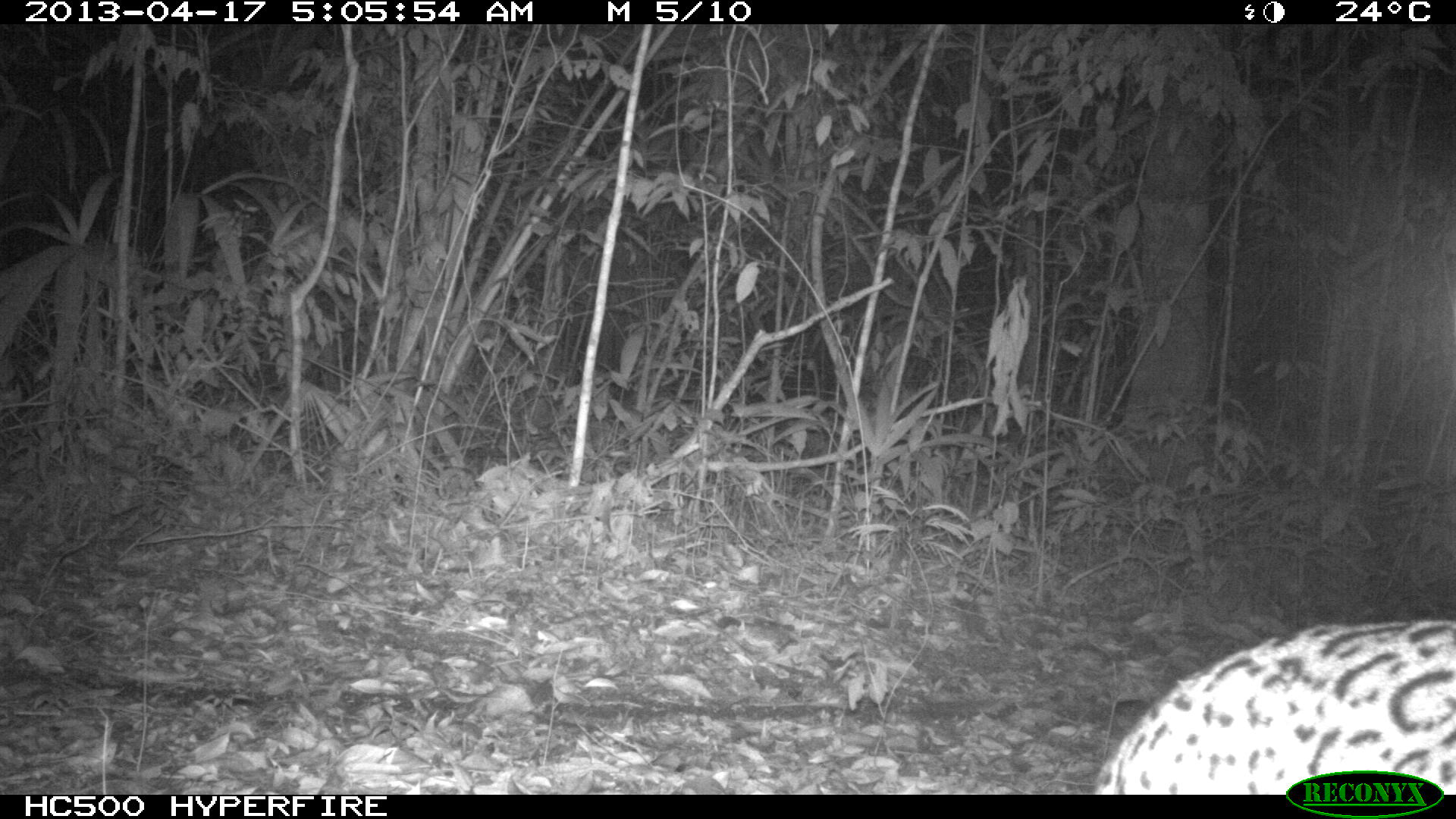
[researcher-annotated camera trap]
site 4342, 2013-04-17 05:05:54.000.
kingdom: Animalia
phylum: Chordata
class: Mammalia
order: Carnivora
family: Felidae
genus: Leopardus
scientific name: Leopardus pardalis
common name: ocelot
Leopardus pardalis (ocelot), count 1.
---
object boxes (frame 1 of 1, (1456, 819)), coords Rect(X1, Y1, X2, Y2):
leopardus pardalis: Rect(1097, 614, 1455, 794)